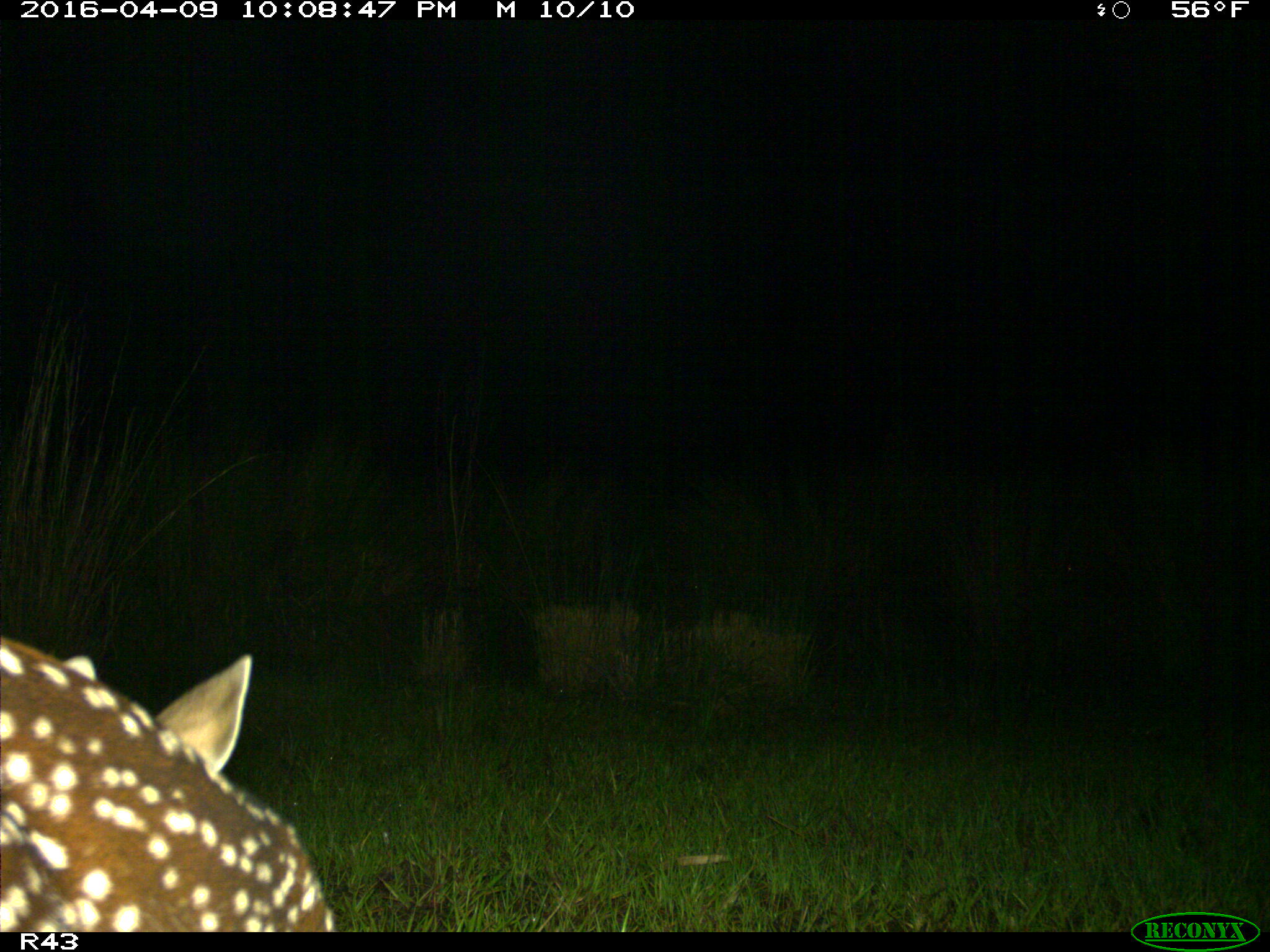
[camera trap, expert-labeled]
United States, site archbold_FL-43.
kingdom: Animalia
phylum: Chordata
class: Mammalia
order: Artiodactyla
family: Cervidae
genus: Odocoileus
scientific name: Odocoileus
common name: deer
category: unidentified deer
Unidentified deer (deer) (Odocoileus).